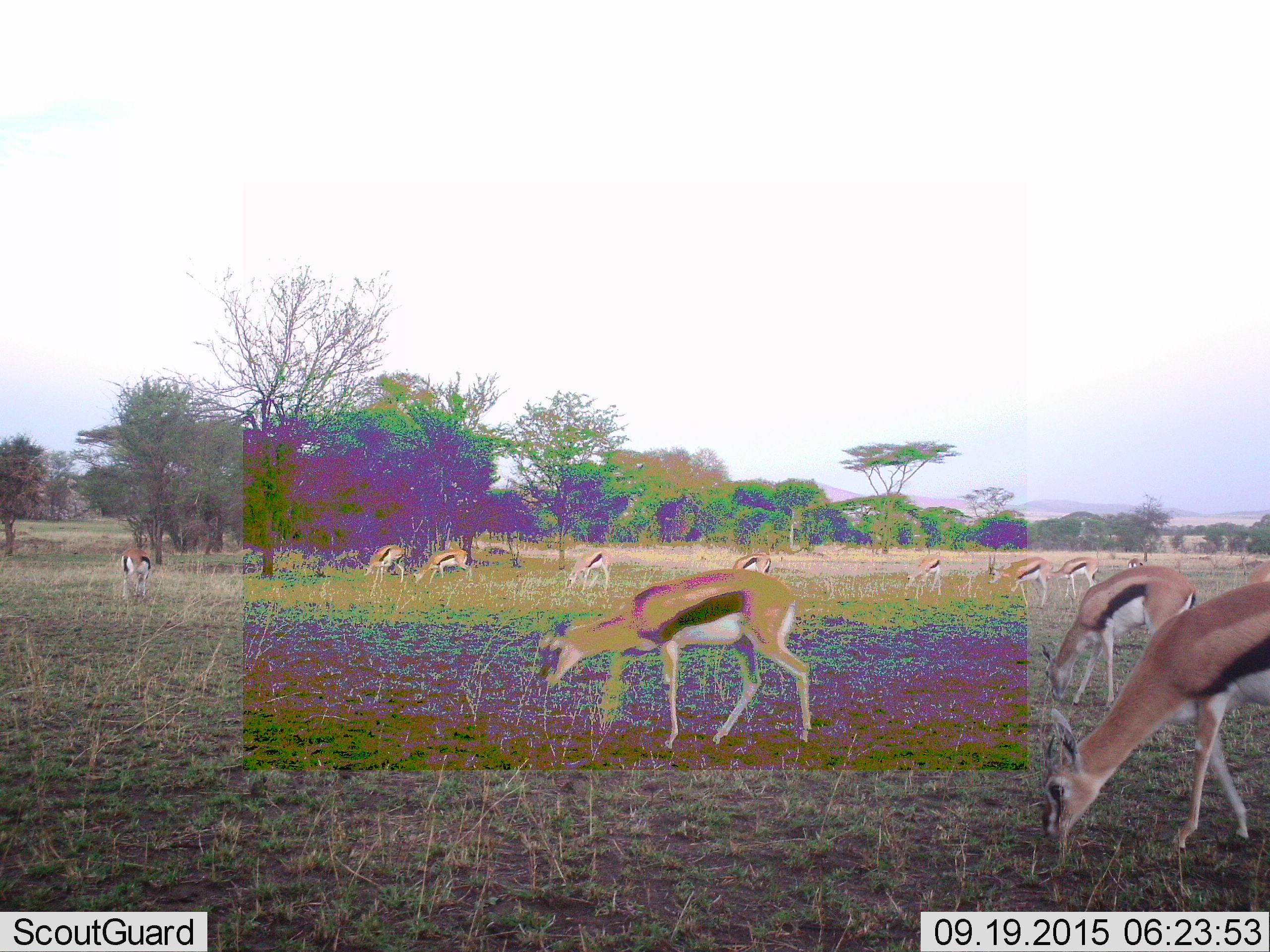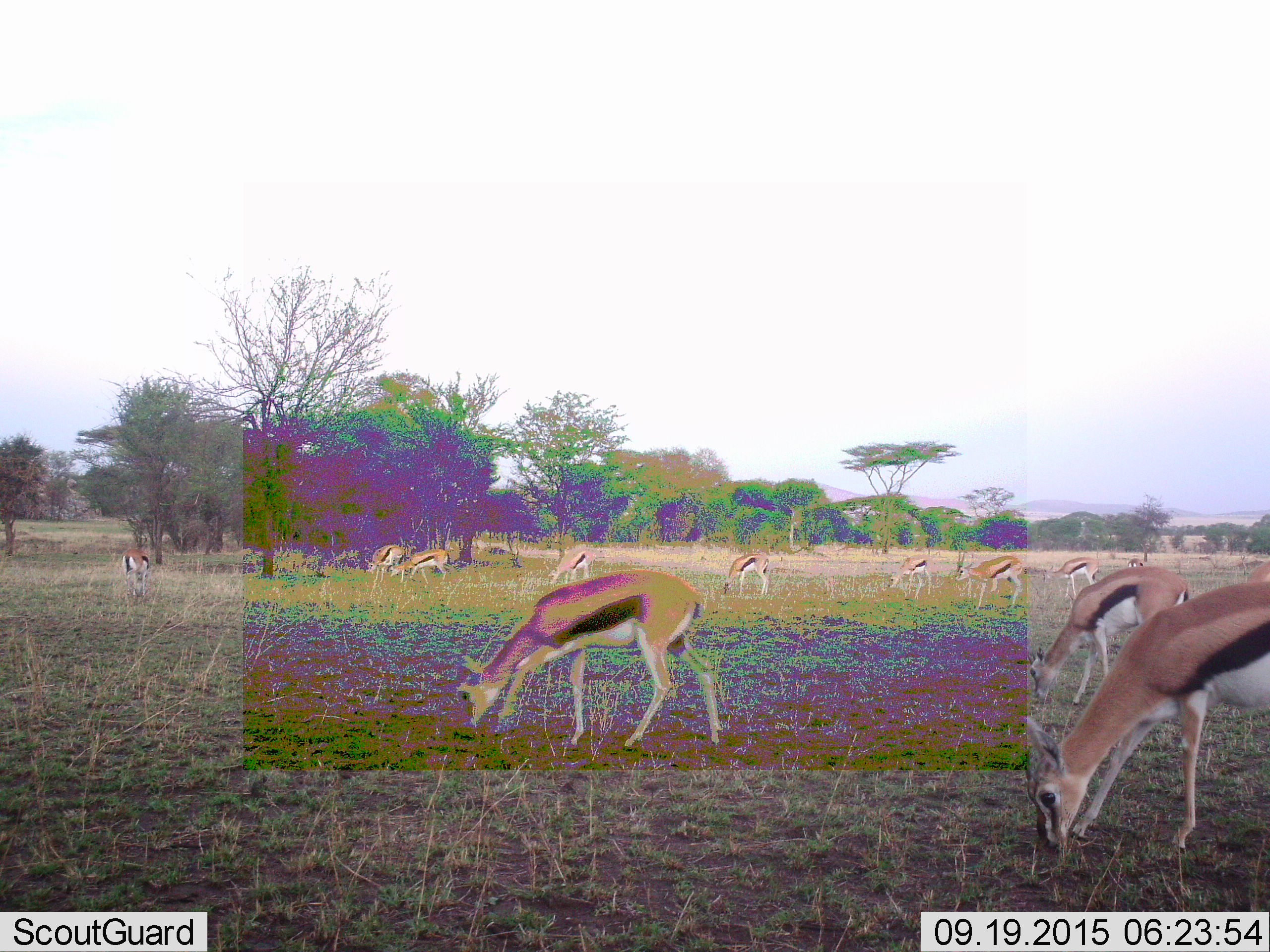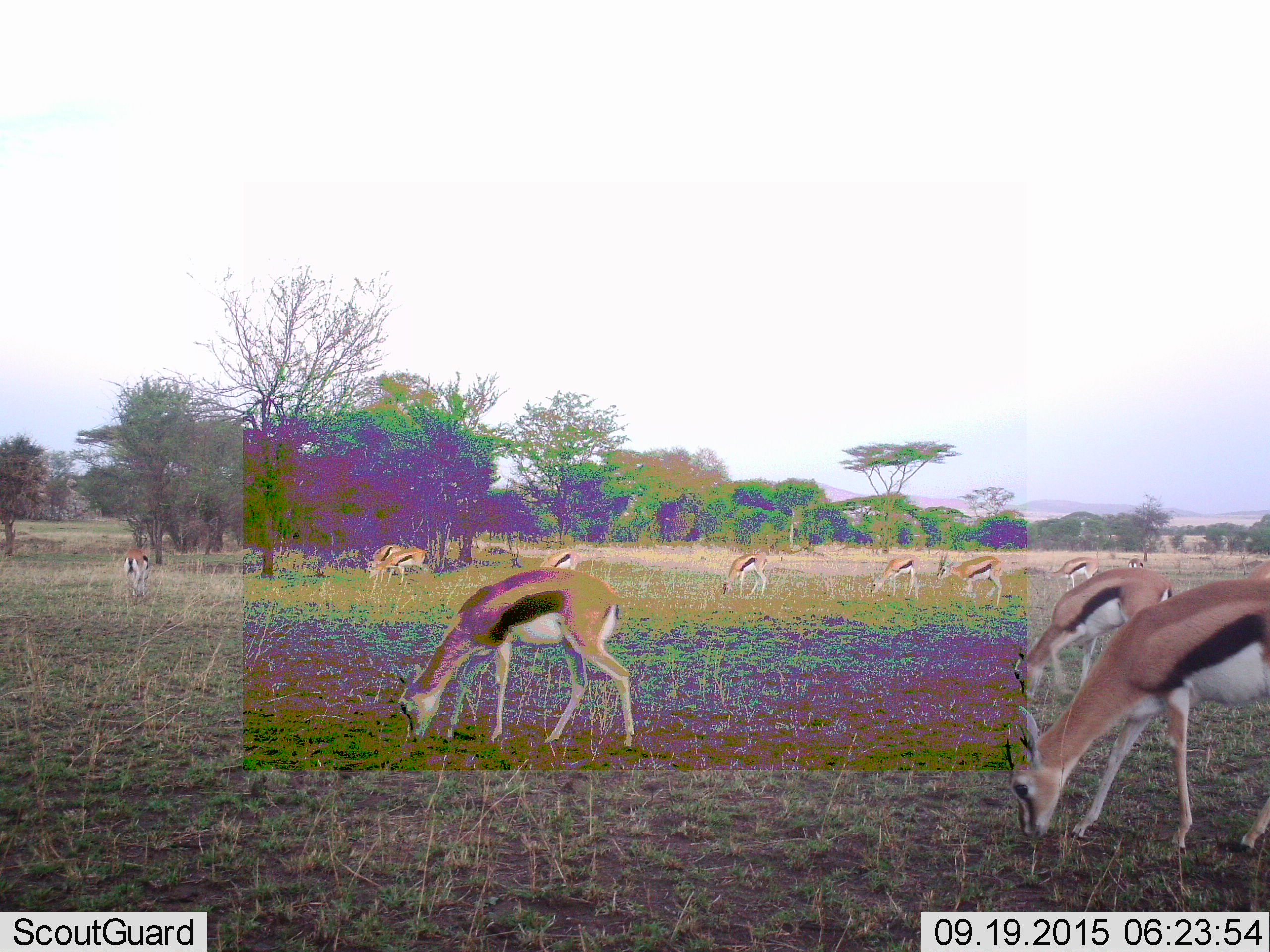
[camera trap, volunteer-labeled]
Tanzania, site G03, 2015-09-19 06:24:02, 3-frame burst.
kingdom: Animalia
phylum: Chordata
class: Mammalia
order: Artiodactyla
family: Bovidae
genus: Eudorcas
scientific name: Eudorcas thomsonii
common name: thomson's gazelle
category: gazellethomsons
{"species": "gazellethomsons (thomson's gazelle) (Eudorcas thomsonii)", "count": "11-50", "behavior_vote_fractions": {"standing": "40%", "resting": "0%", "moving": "60%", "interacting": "0%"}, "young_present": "7%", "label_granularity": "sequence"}